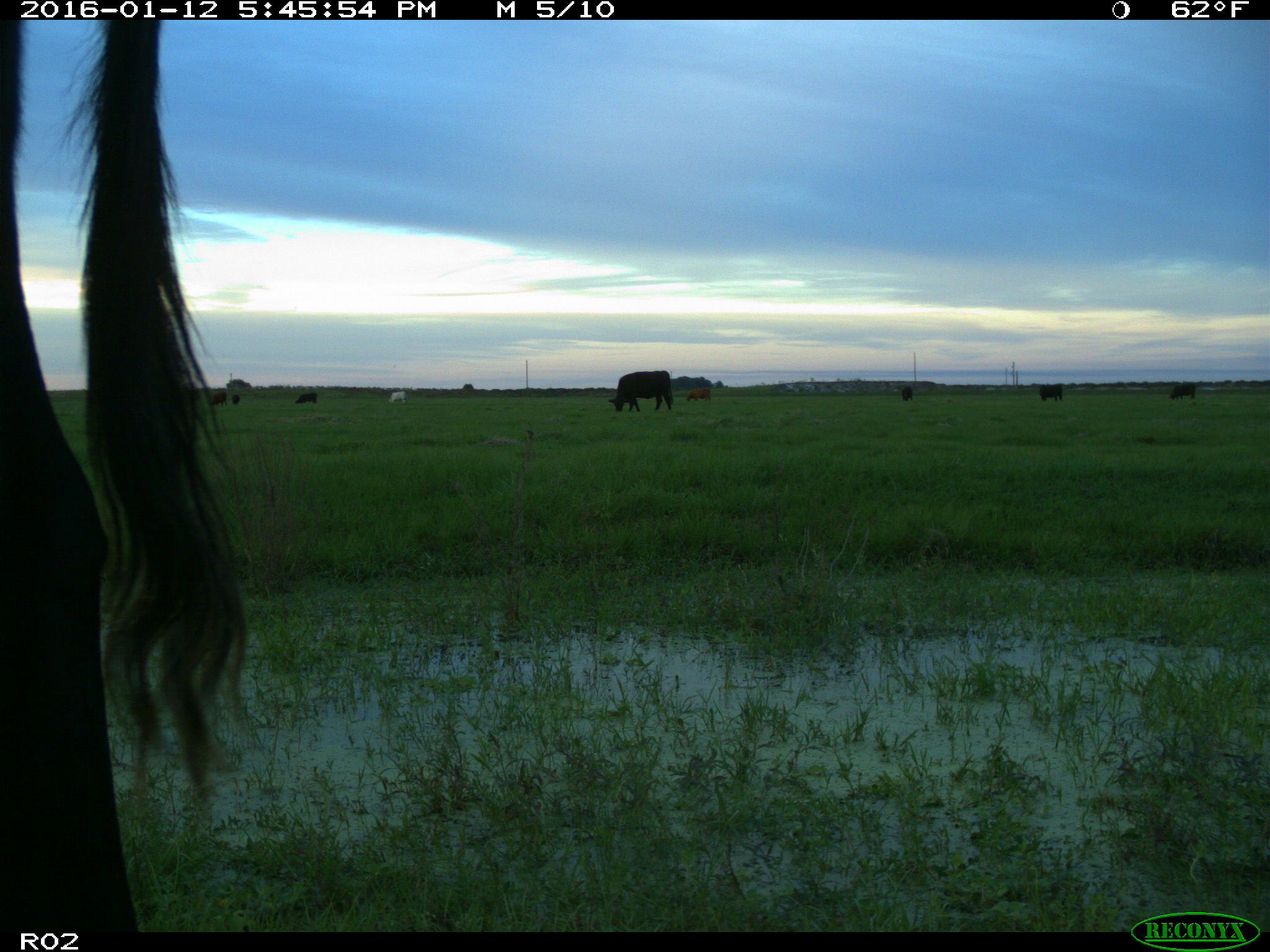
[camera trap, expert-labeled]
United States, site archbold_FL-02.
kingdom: Animalia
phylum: Chordata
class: Mammalia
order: Artiodactyla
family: Bovidae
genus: Bos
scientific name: Bos taurus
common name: domestic cow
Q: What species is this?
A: Bos taurus (domestic cow).